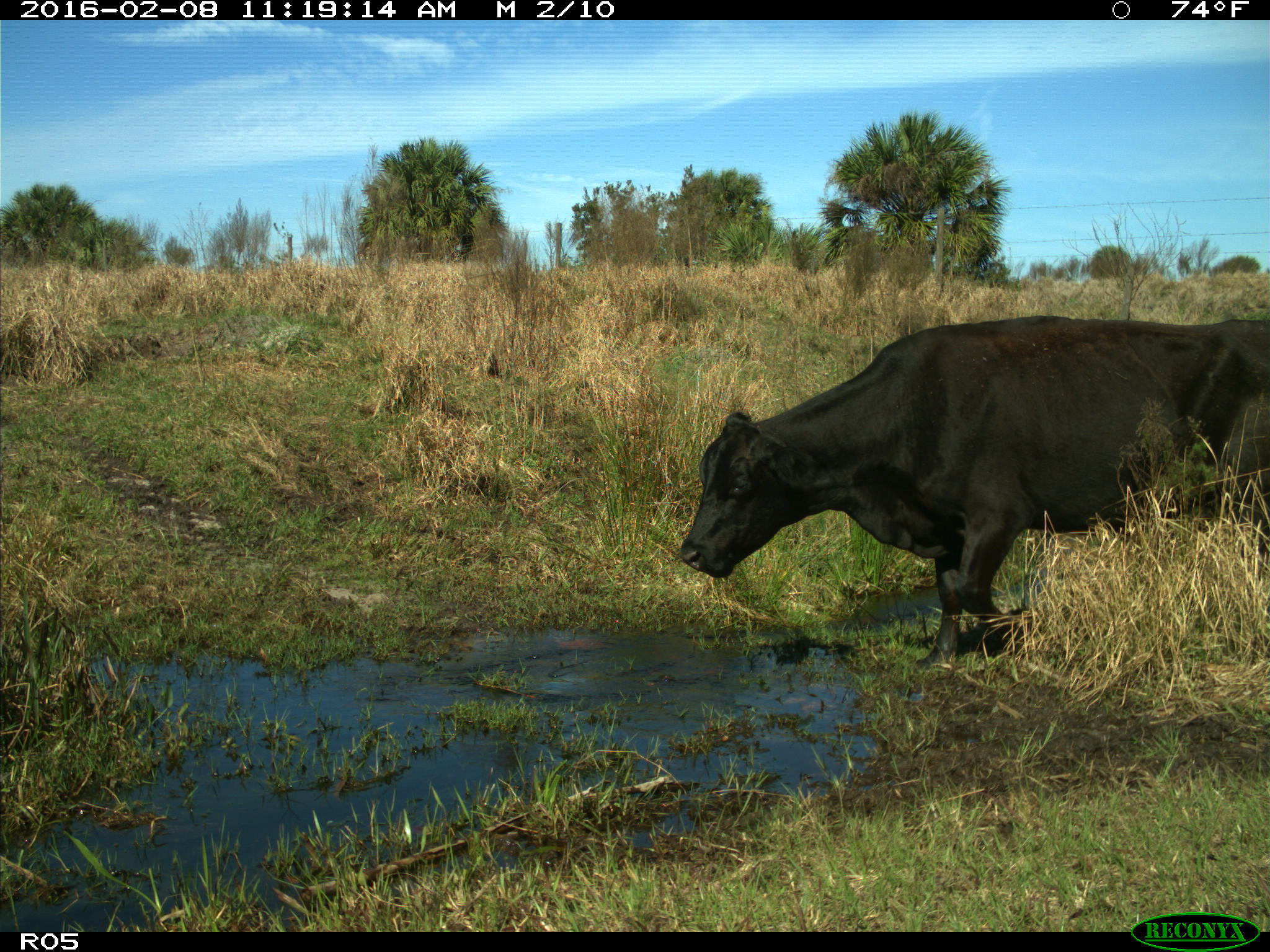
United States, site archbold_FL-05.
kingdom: Animalia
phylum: Chordata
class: Mammalia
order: Artiodactyla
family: Bovidae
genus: Bos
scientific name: Bos taurus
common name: domestic cow